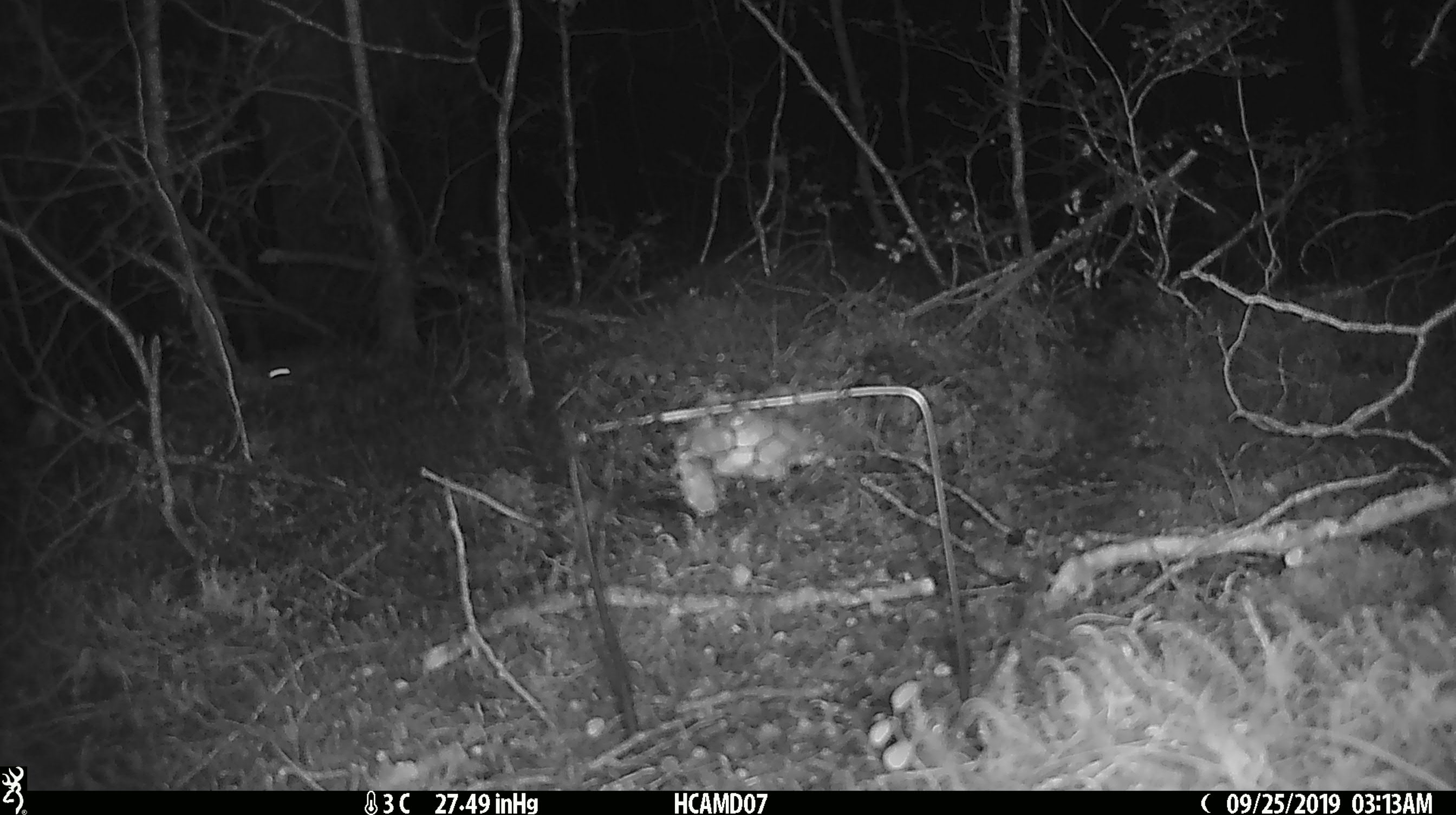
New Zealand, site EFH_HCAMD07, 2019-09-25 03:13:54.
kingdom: Animalia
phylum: Chordata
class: Mammalia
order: Rodentia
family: Muridae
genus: Mus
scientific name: Mus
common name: mouse